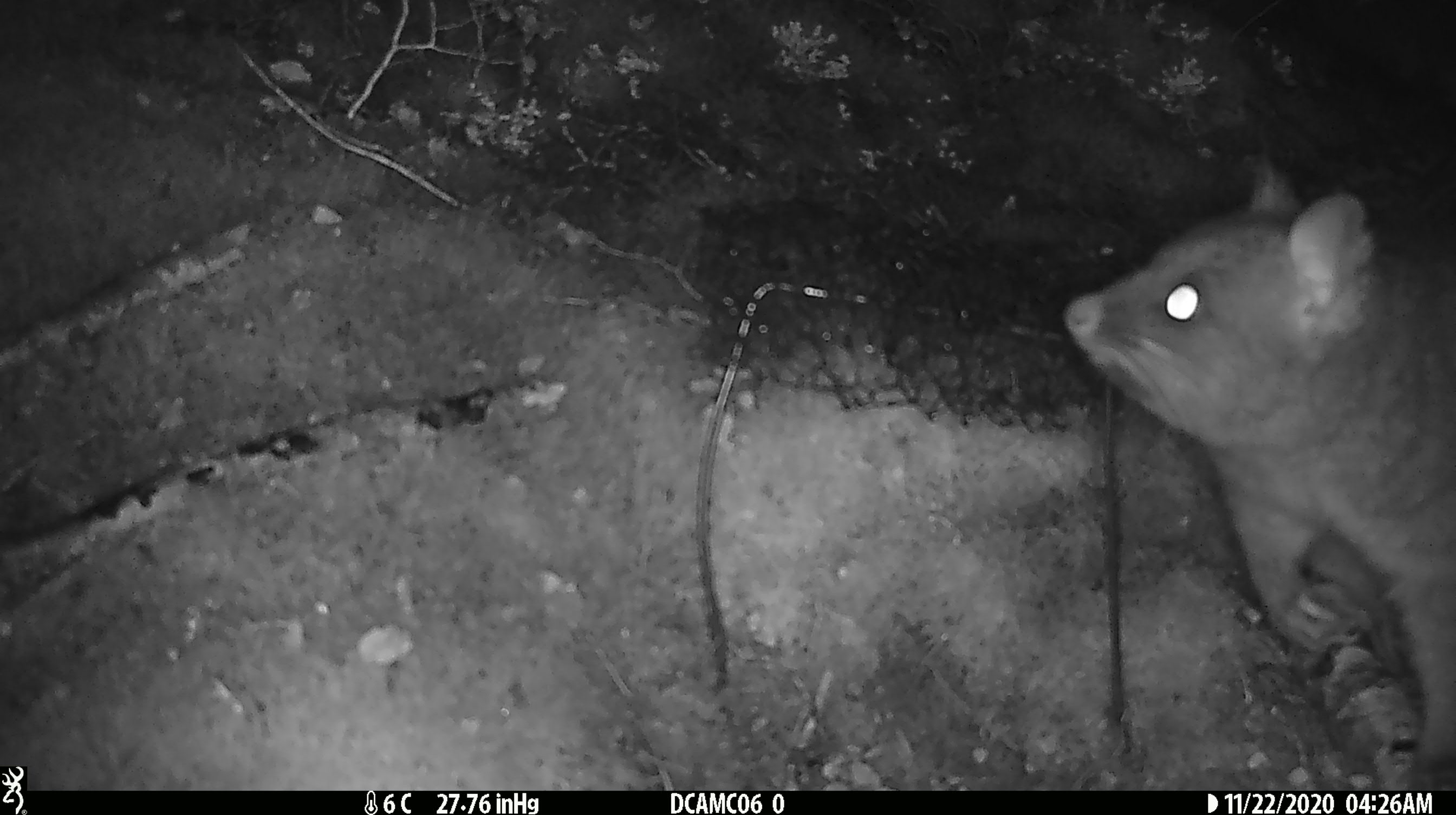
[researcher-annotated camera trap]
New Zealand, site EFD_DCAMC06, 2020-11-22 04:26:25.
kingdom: Animalia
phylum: Chordata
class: Mammalia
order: Diprotodontia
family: Phalangeridae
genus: Trichosurus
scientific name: Trichosurus vulpecula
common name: common brushtail possum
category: possum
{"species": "possum (common brushtail possum) (Trichosurus vulpecula)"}